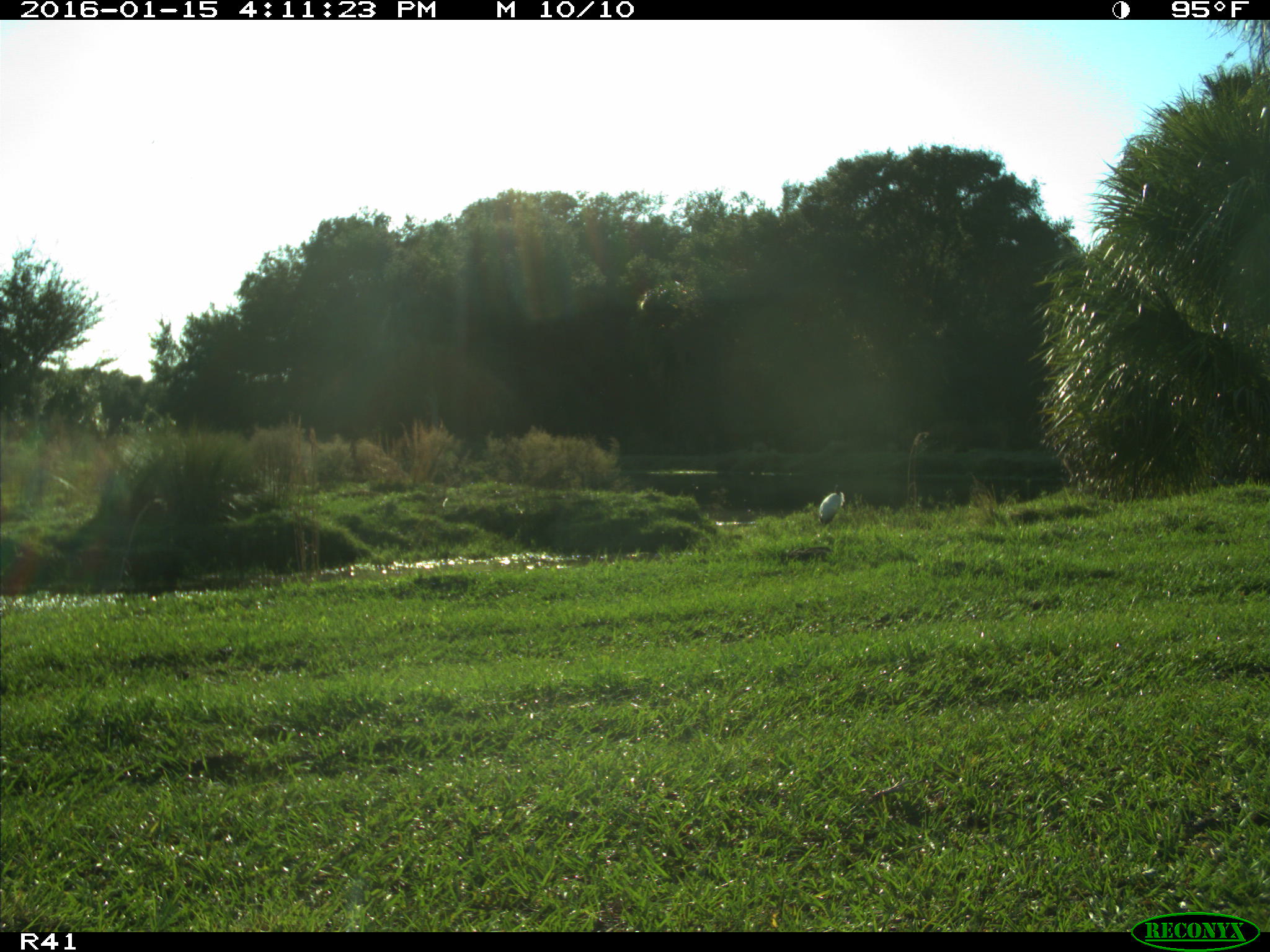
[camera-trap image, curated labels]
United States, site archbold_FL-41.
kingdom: Animalia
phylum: Chordata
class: Aves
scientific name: Aves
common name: birds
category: unidentified bird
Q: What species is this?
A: Unidentified bird (birds) (Aves).